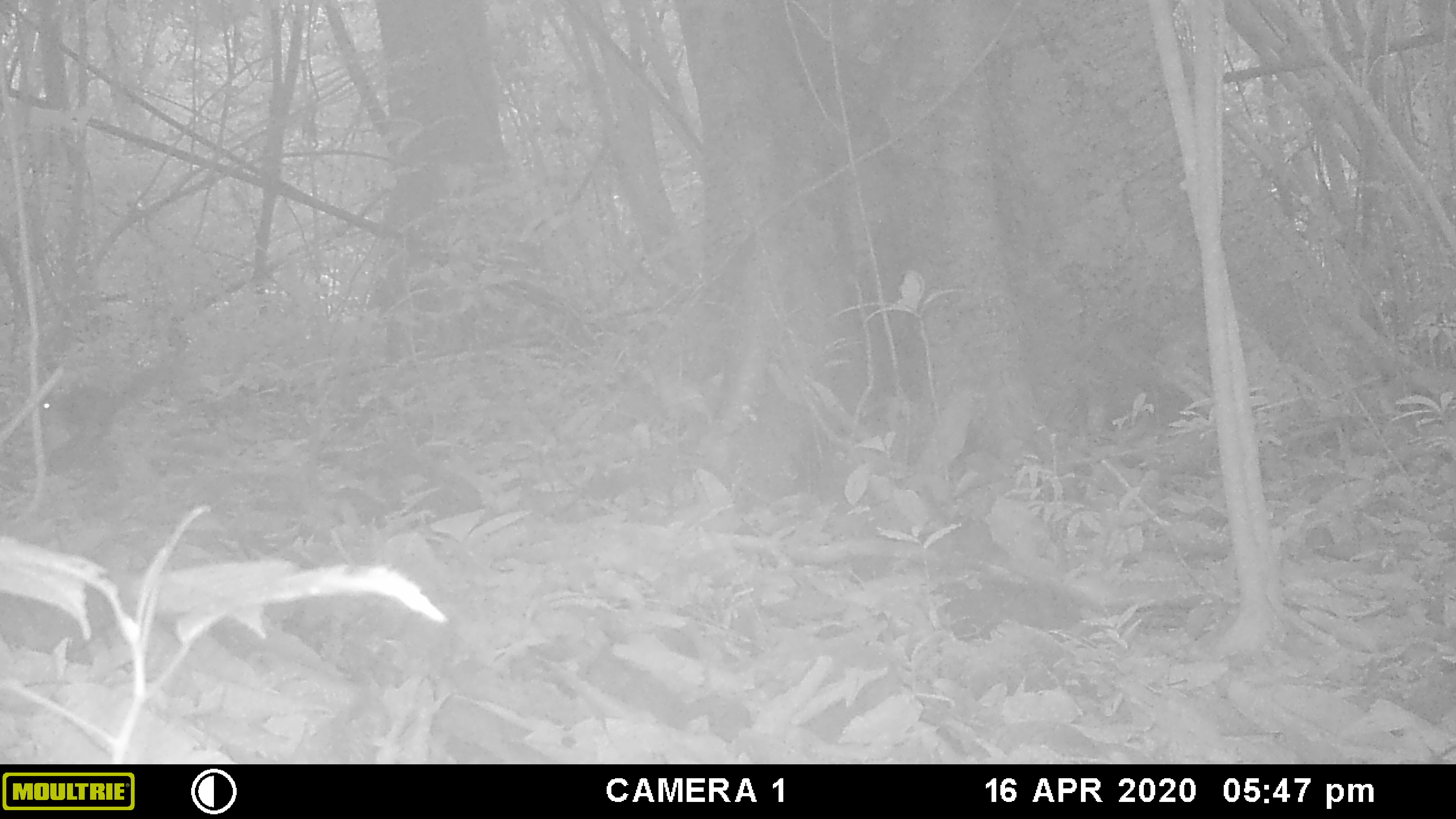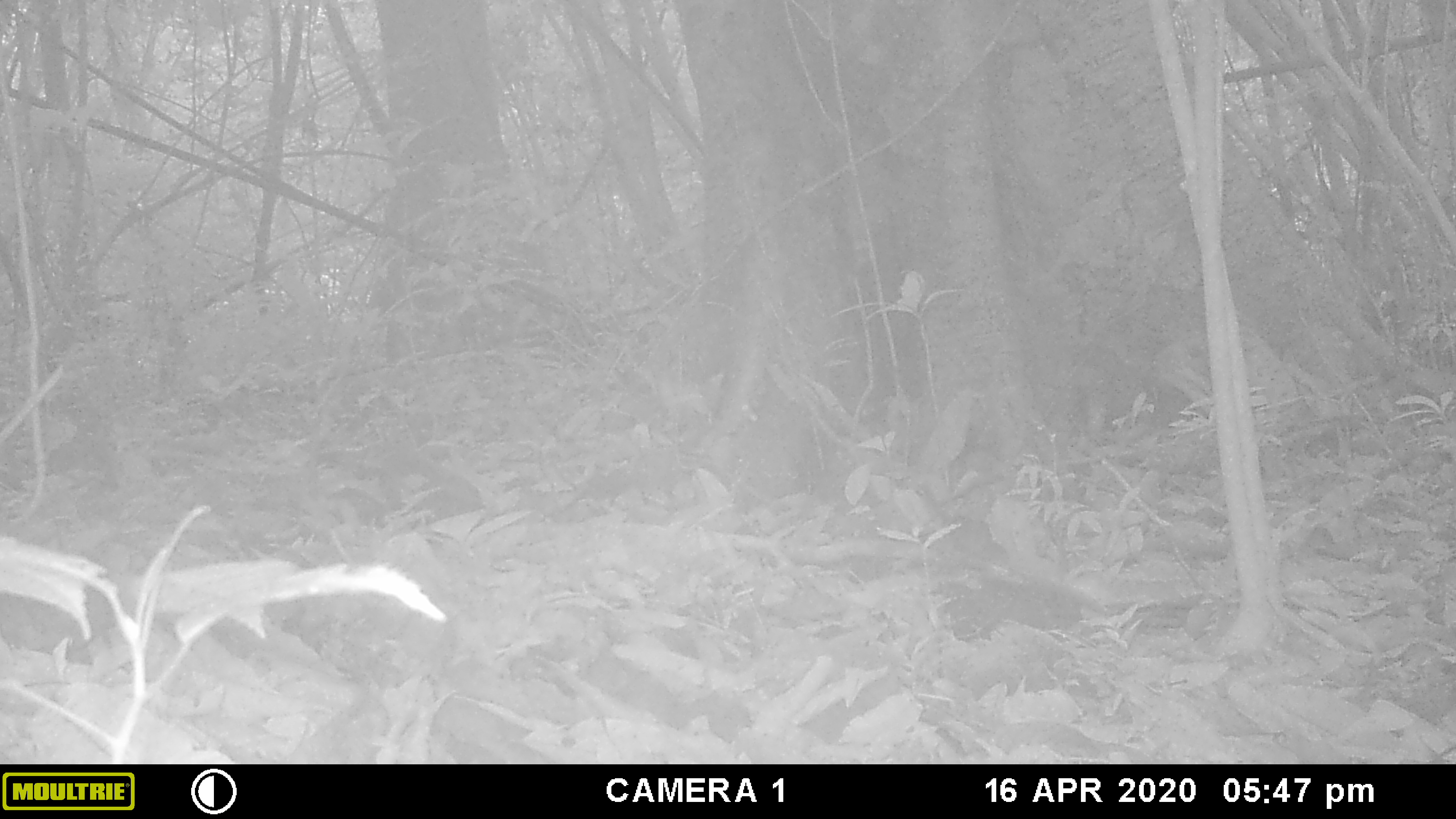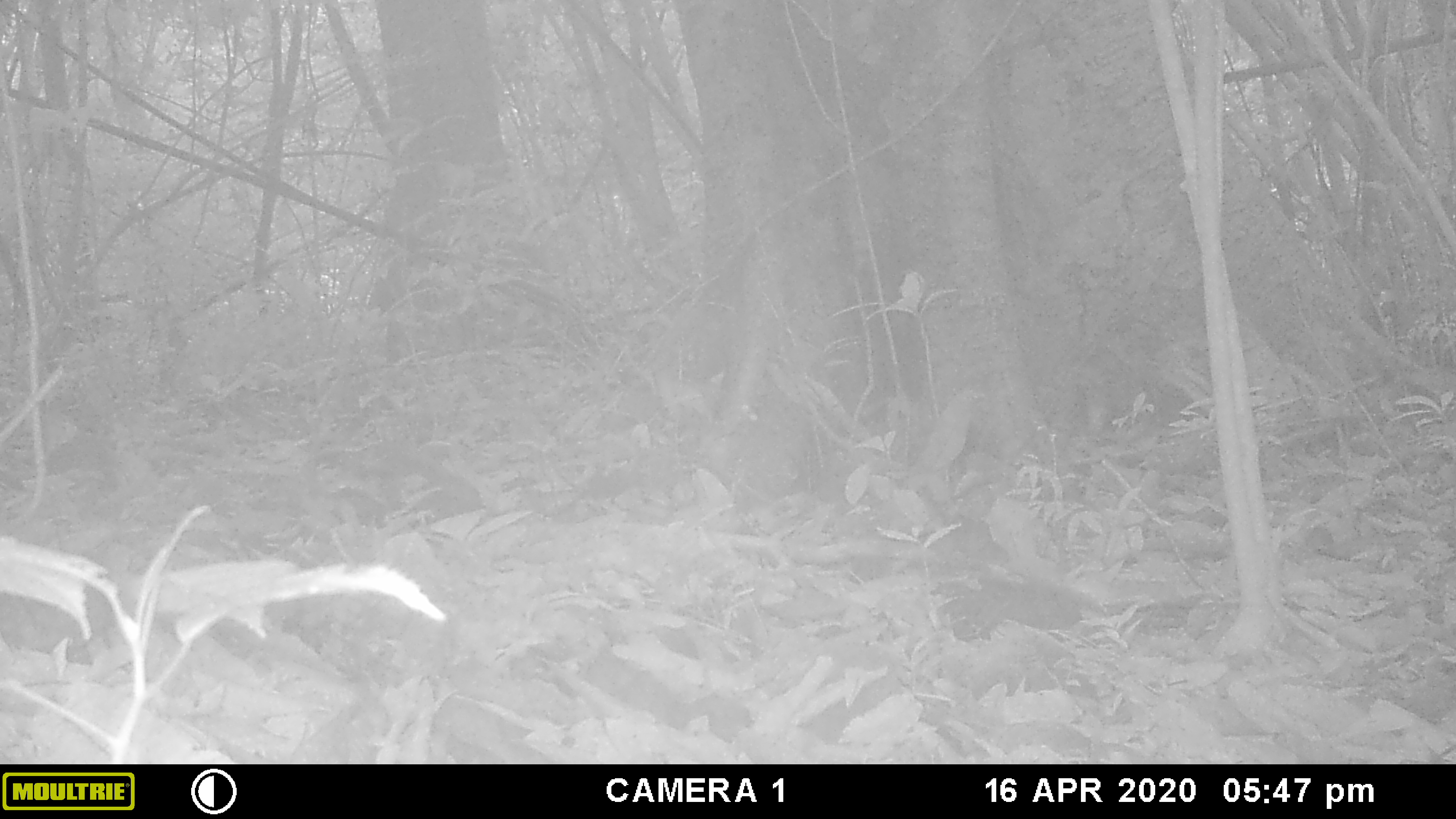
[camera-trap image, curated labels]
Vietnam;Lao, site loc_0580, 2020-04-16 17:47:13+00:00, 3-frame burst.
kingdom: Animalia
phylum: Chordata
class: Mammalia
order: Rodentia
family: Sciuridae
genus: Sciurus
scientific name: Sciurus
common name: squirrel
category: unidentified squirrel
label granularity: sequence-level